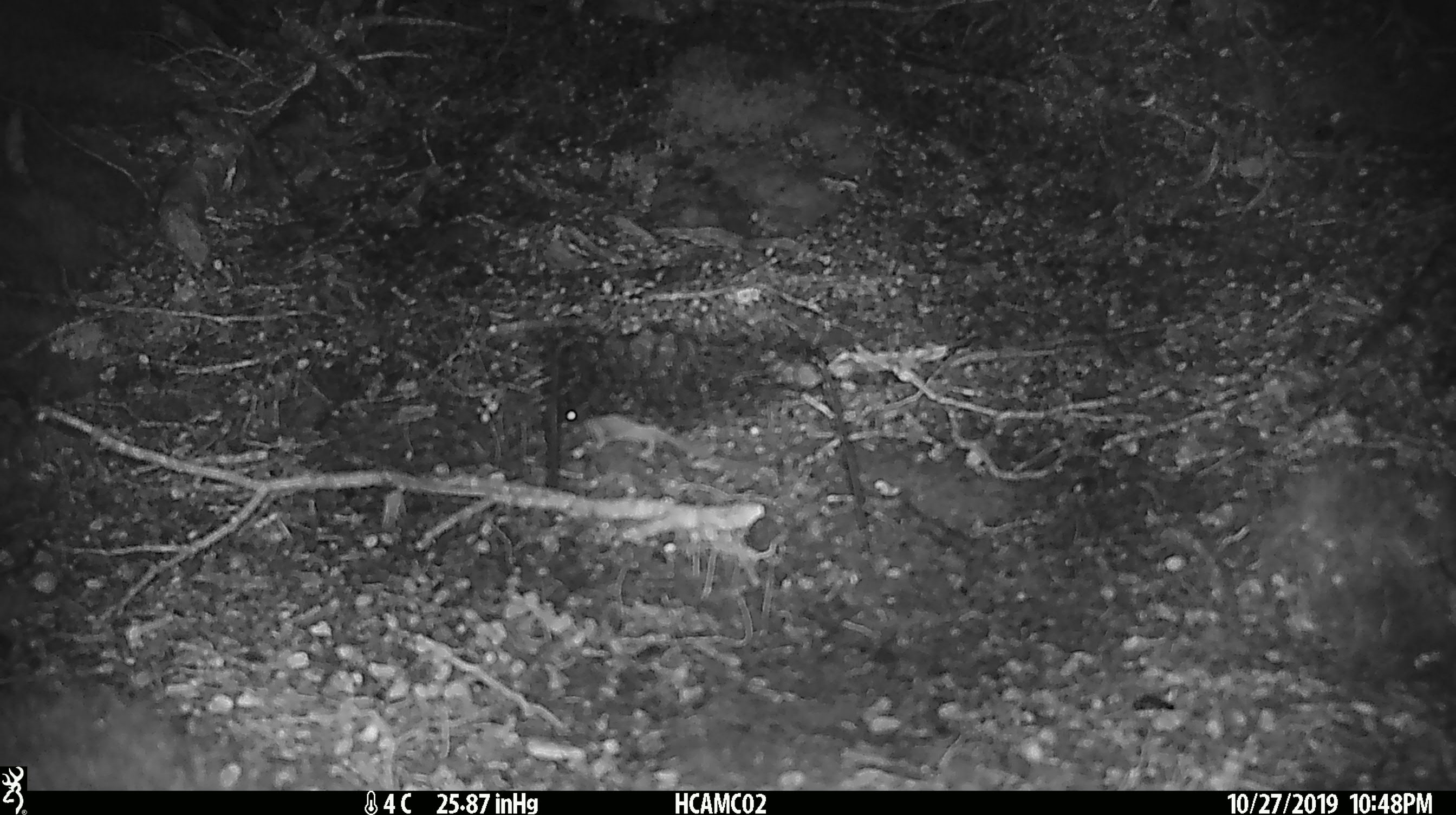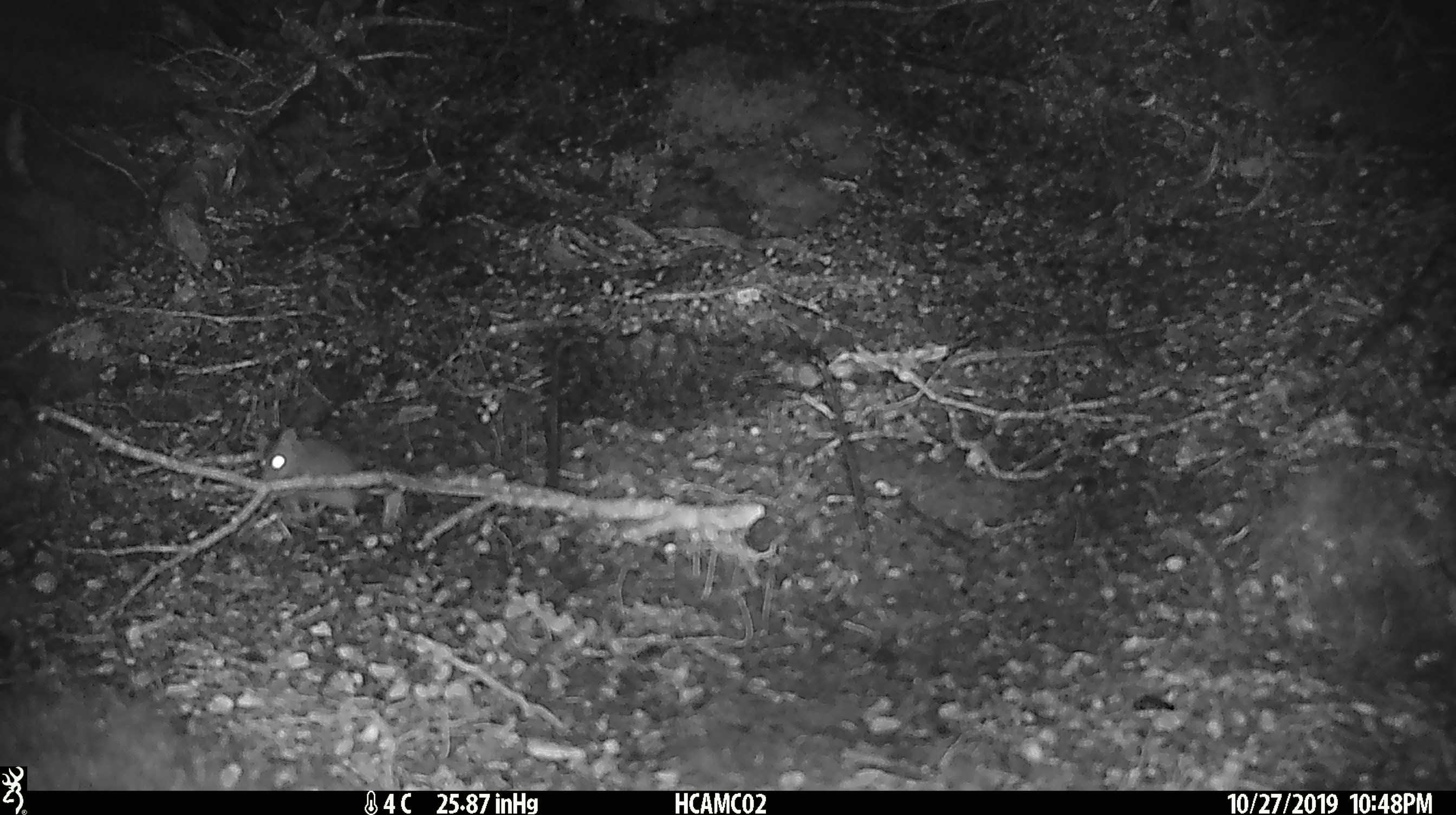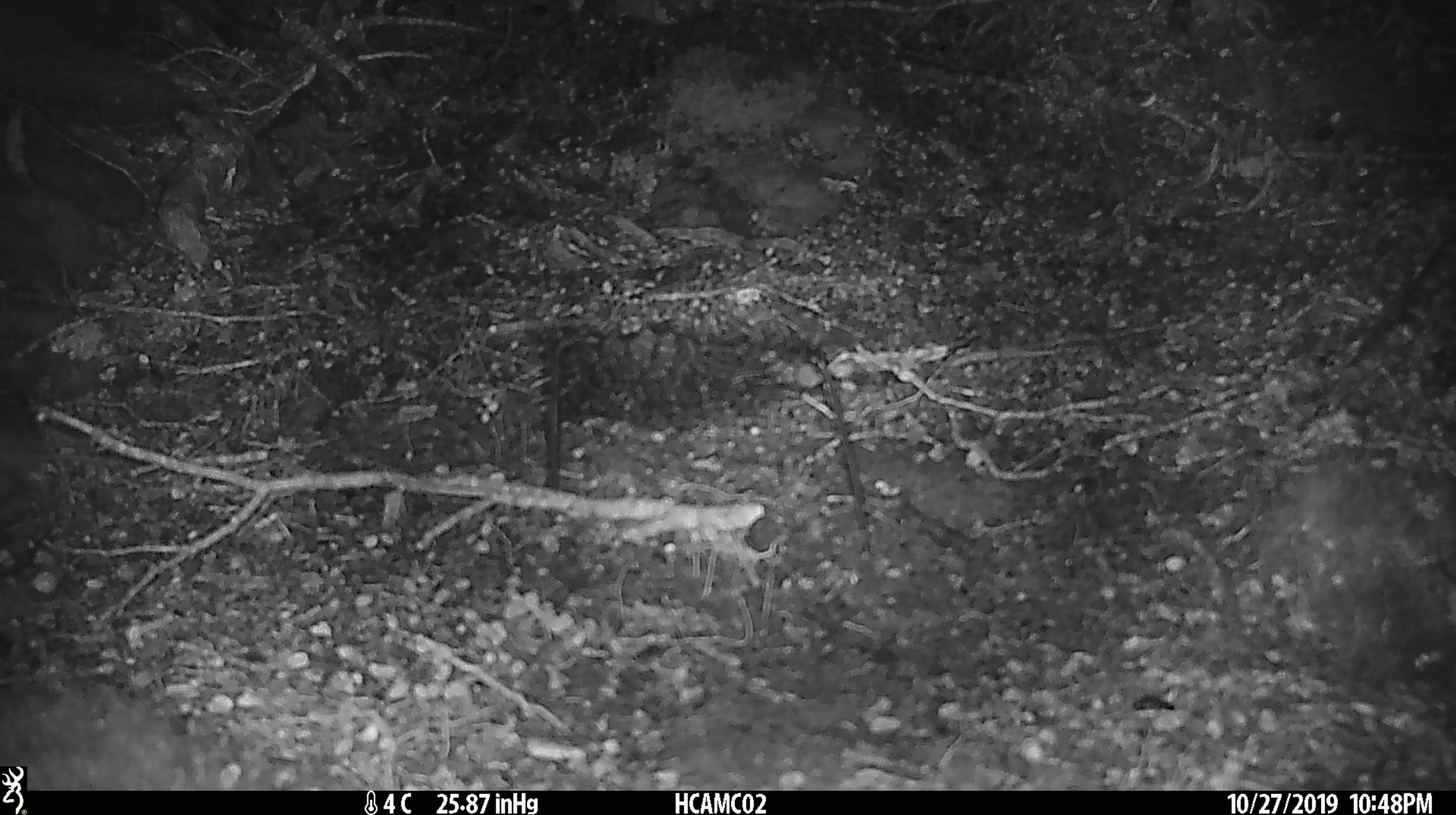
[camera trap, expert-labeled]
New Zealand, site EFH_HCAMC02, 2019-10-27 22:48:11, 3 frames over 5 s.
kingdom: Animalia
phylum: Chordata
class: Mammalia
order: Rodentia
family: Muridae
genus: Mus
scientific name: Mus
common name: mouse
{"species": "mouse (Mus)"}